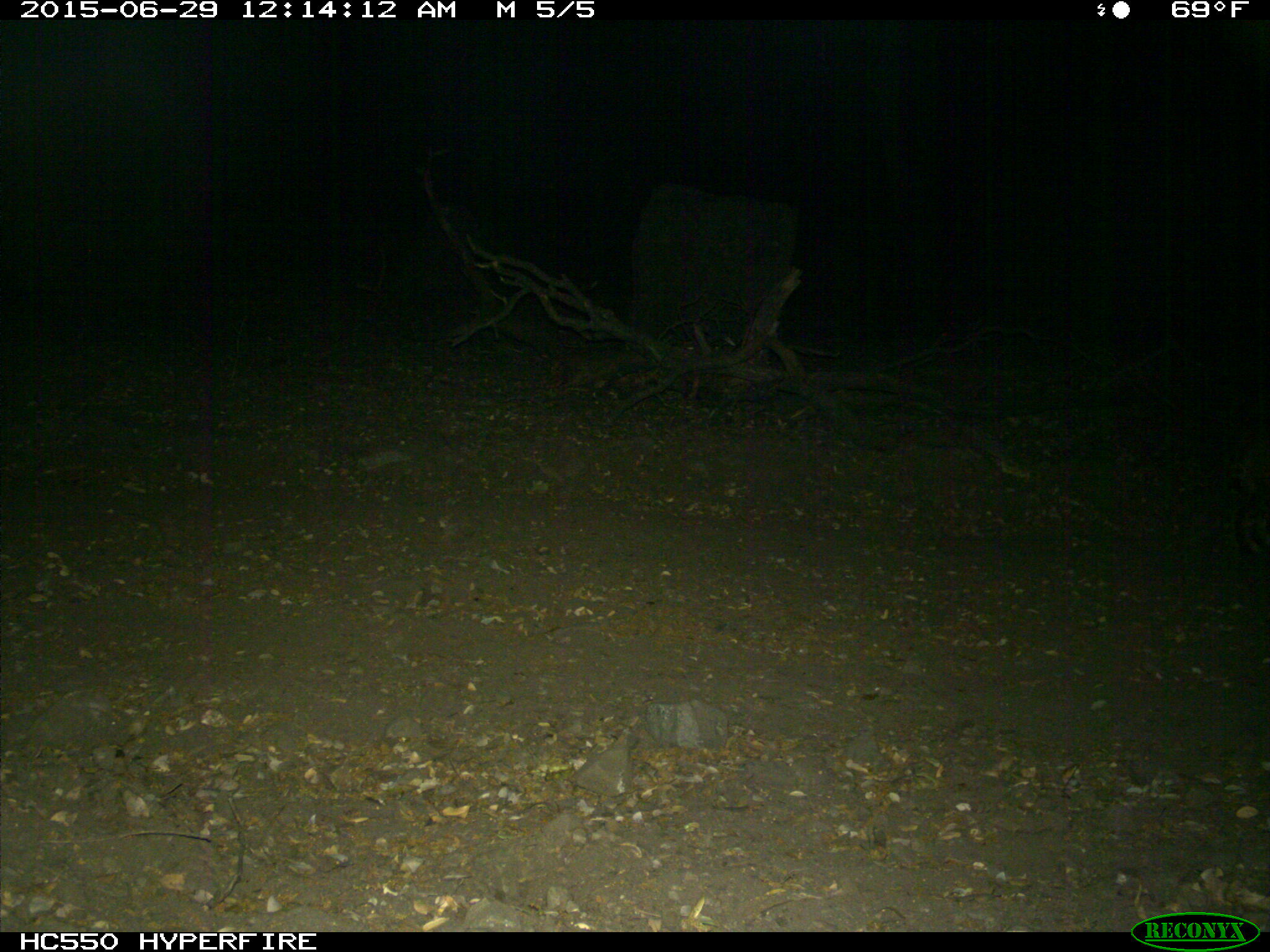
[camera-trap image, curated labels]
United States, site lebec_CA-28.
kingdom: Animalia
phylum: Chordata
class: Mammalia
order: Carnivora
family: Felidae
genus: Lynx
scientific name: Lynx rufus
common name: bobcat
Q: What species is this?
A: Lynx rufus (bobcat).